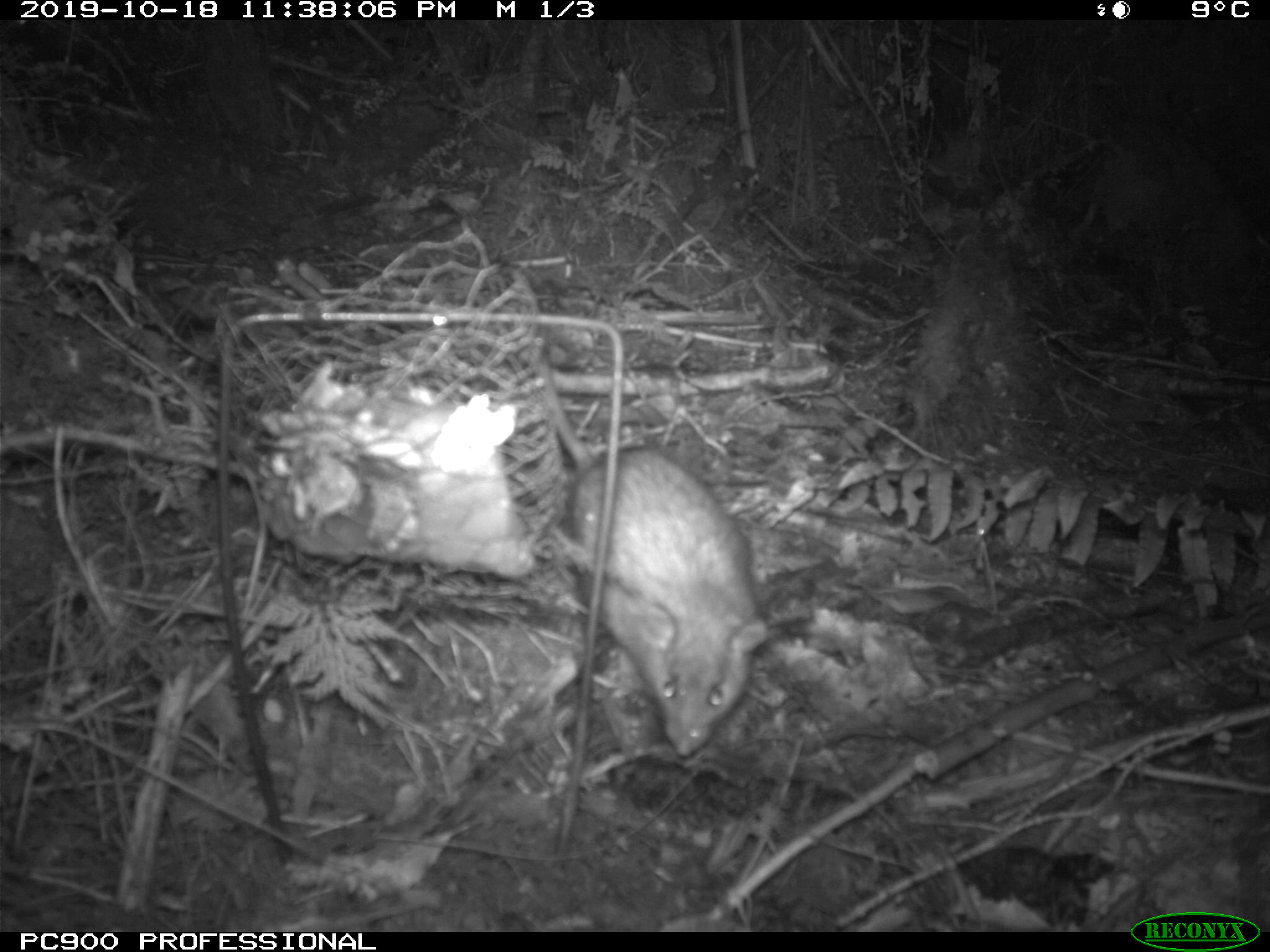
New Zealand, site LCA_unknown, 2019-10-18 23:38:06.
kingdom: Animalia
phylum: Chordata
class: Mammalia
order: Rodentia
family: Muridae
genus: Rattus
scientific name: Rattus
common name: rat